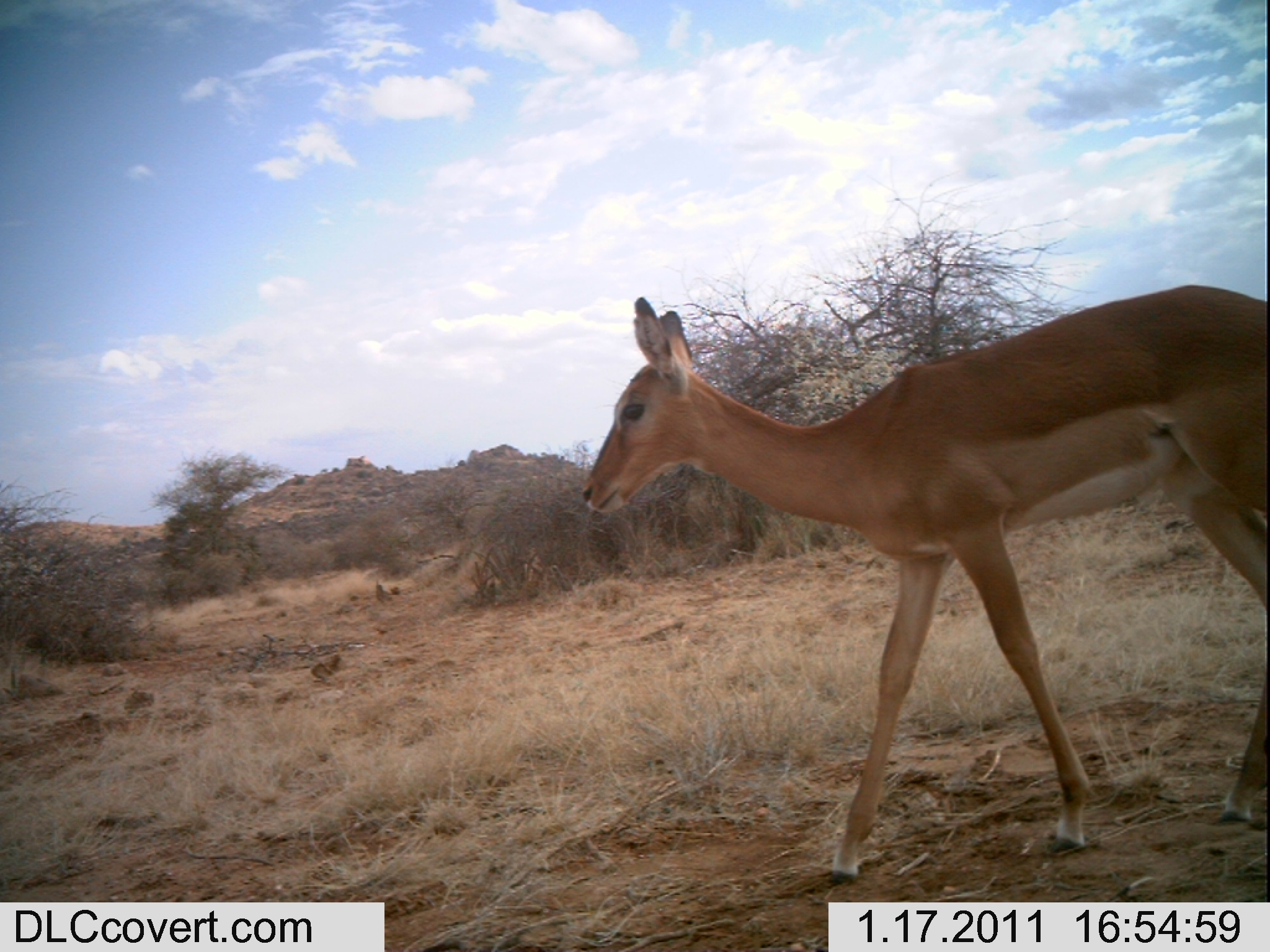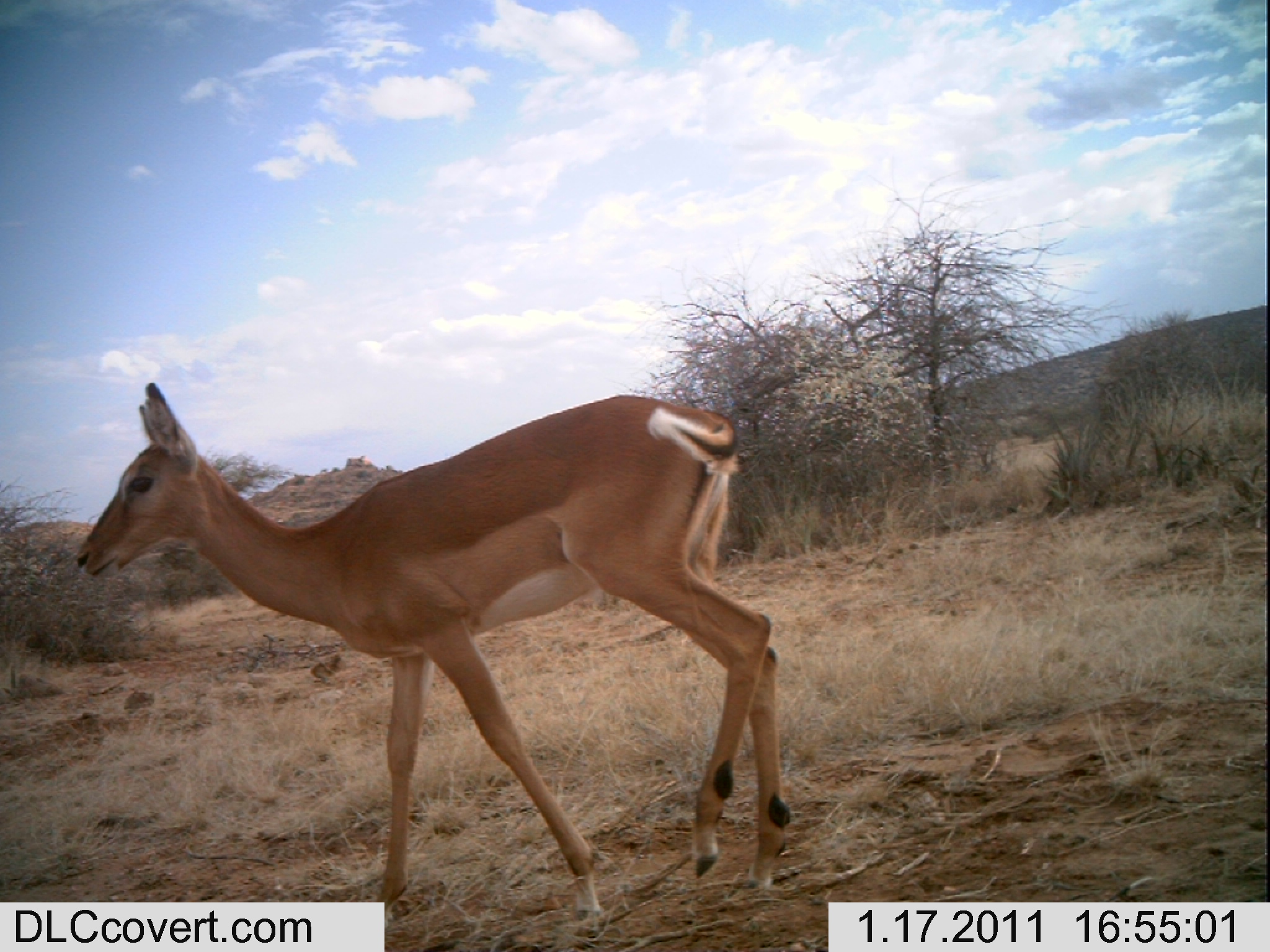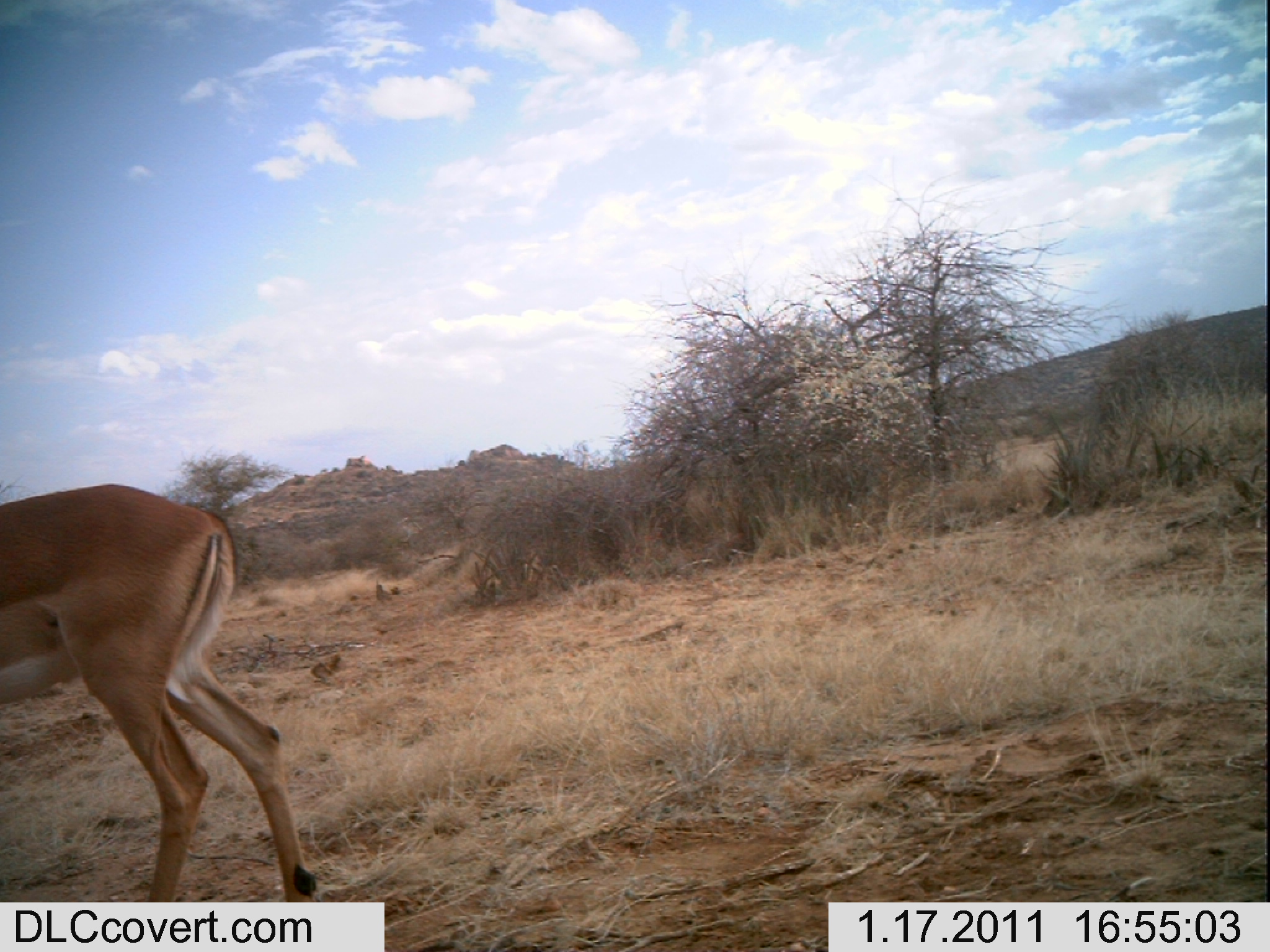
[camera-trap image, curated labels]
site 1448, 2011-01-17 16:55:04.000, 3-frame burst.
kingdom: Animalia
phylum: Chordata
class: Mammalia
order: Artiodactyla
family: Bovidae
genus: Aepyceros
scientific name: Aepyceros melampus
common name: impala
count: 1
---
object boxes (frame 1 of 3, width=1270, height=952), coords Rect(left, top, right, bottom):
aepyceros melampus: Rect(580, 282, 1270, 888)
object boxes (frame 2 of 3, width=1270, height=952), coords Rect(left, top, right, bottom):
aepyceros melampus: Rect(70, 380, 794, 898)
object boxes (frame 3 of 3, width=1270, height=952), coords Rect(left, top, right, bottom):
aepyceros melampus: Rect(0, 484, 314, 901)